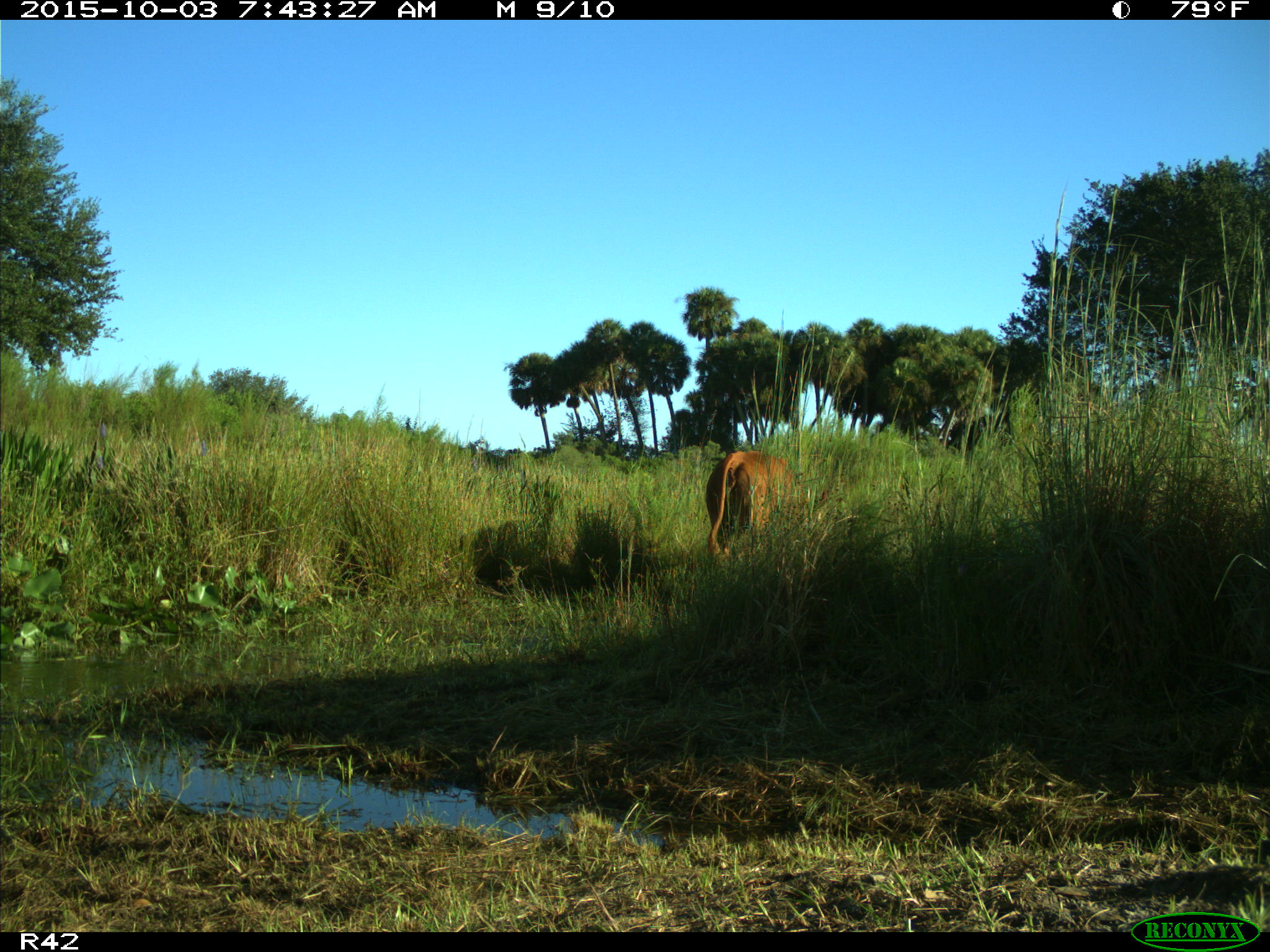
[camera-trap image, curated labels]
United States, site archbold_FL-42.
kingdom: Animalia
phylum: Chordata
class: Mammalia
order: Artiodactyla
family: Bovidae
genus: Bos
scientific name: Bos taurus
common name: domestic cow